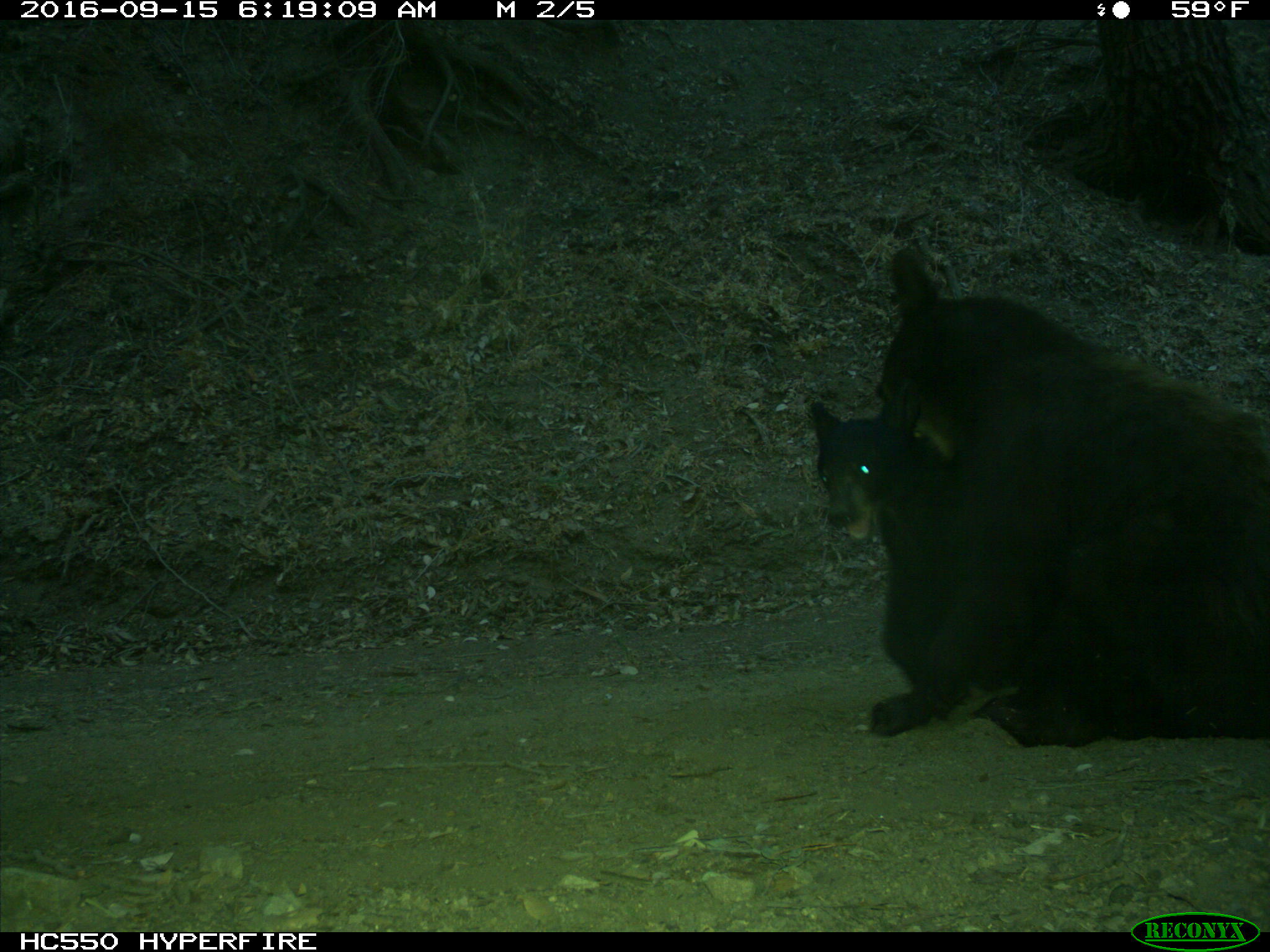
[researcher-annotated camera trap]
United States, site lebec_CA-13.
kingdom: Animalia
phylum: Chordata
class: Mammalia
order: Carnivora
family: Ursidae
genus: Ursus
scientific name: Ursus americanus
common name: american black bear